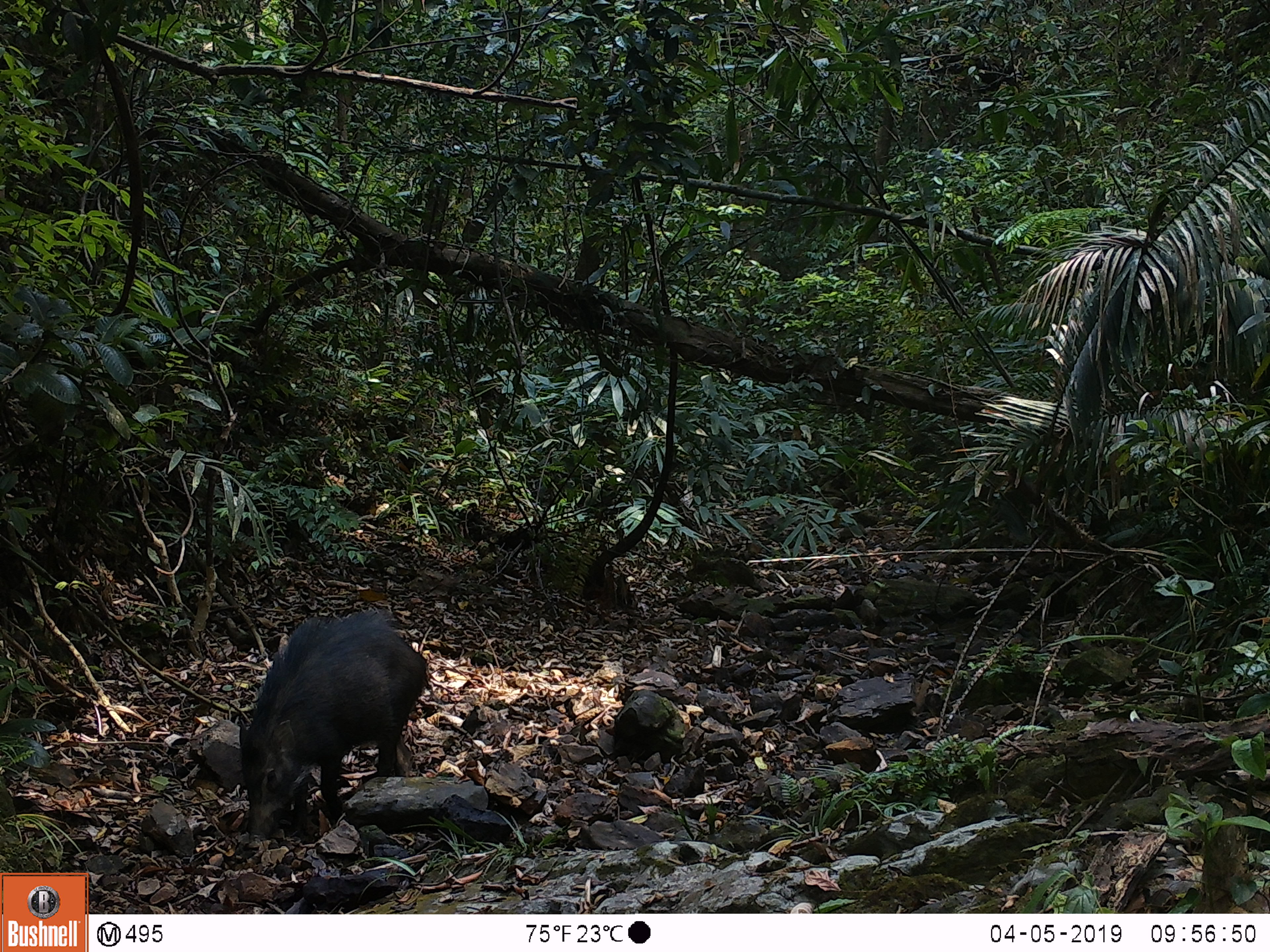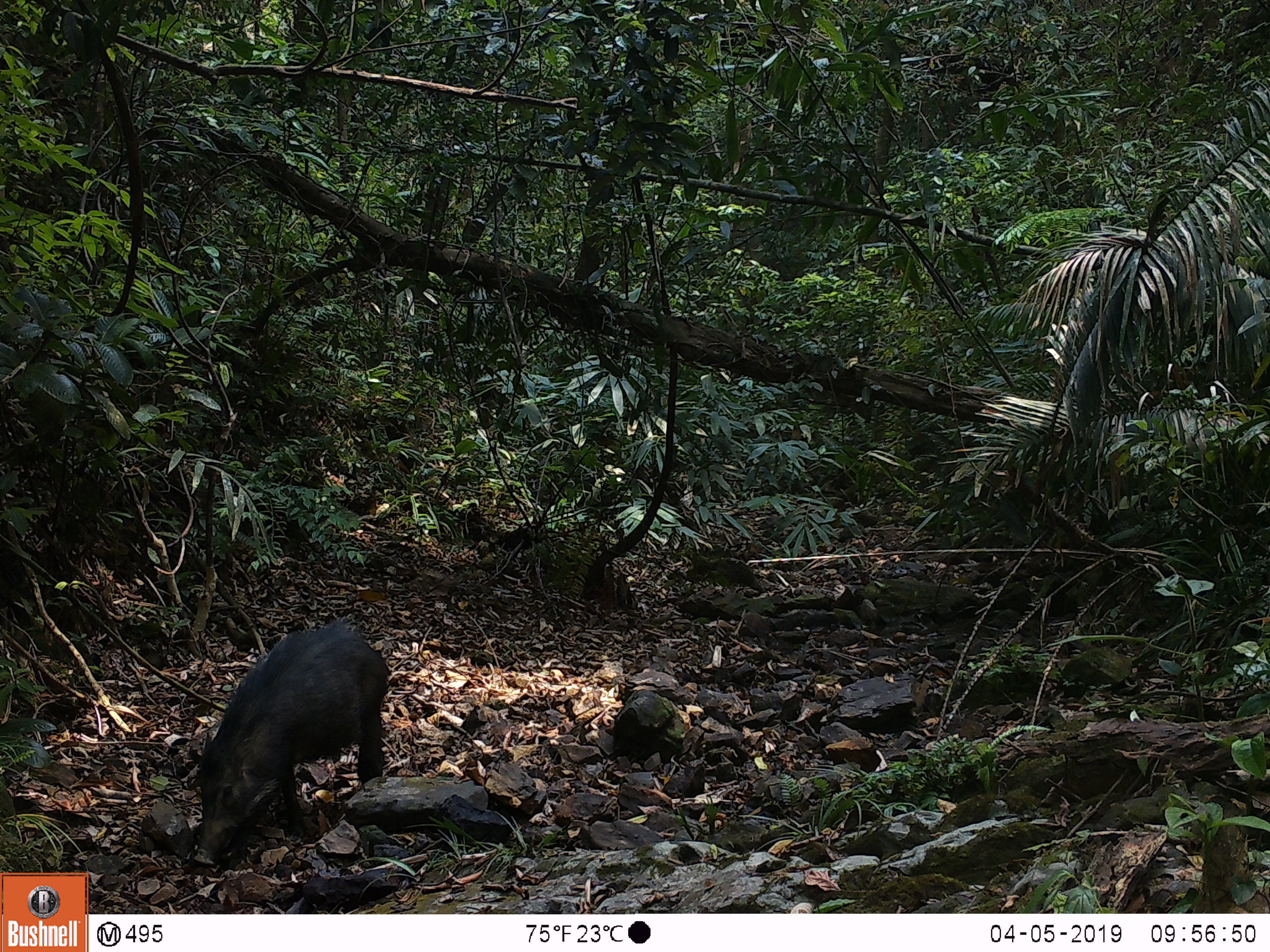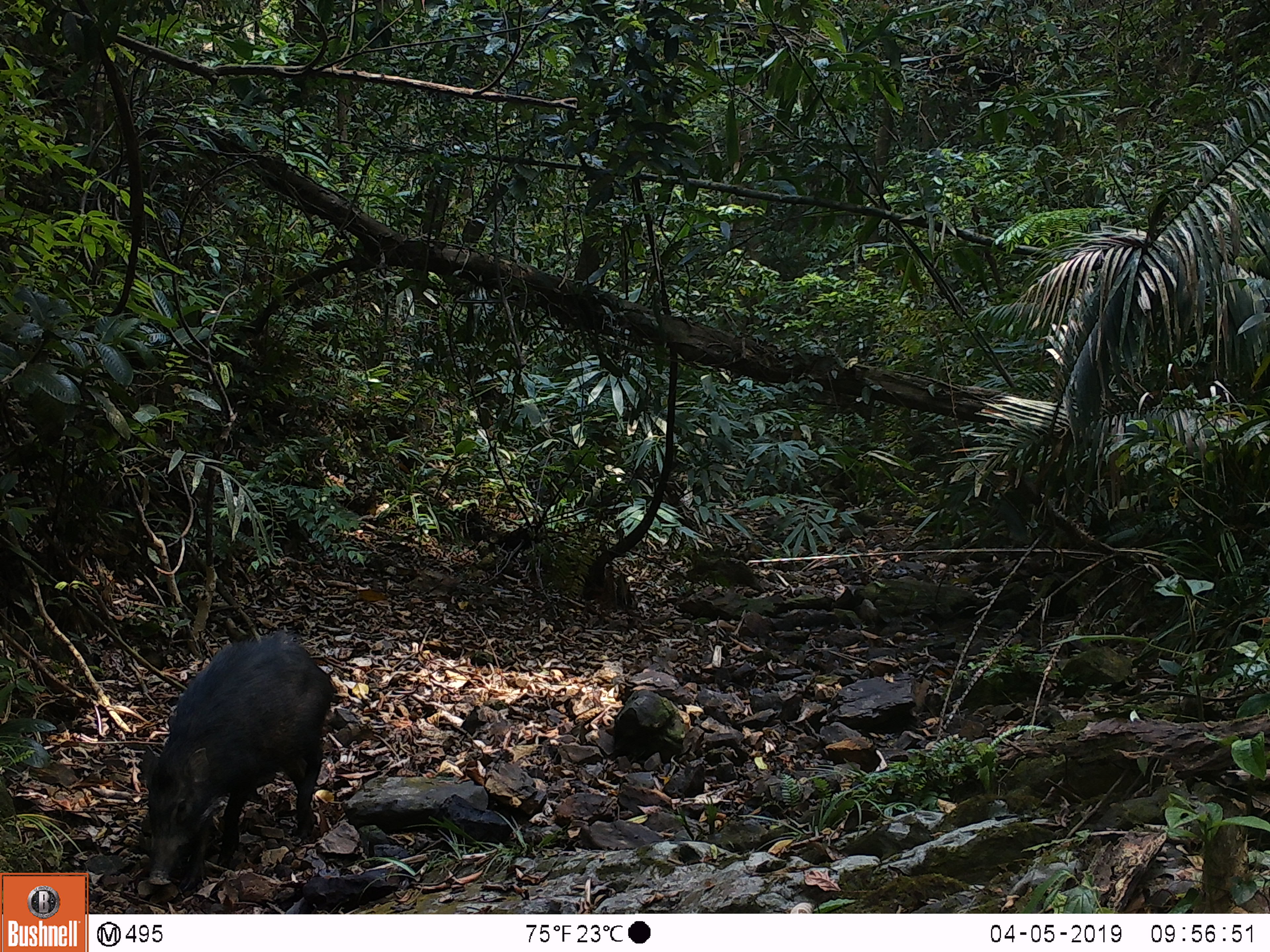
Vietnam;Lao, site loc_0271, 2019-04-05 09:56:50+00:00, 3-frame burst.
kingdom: Animalia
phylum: Chordata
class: Mammalia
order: Artiodactyla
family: Suidae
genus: Sus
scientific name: Sus scrofa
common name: eurasian wild pig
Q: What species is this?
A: Eurasian wild pig (Sus scrofa).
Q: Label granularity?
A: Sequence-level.